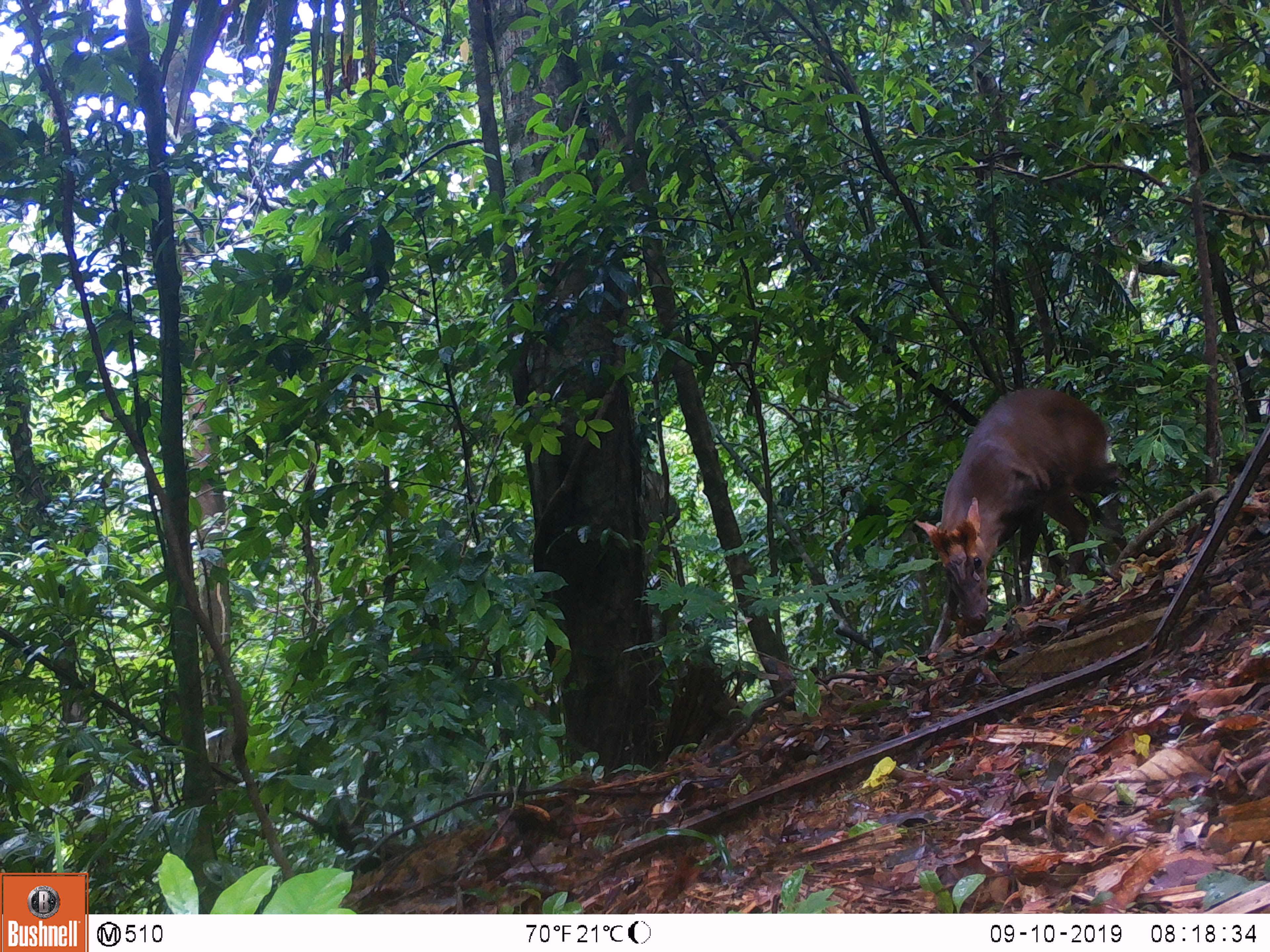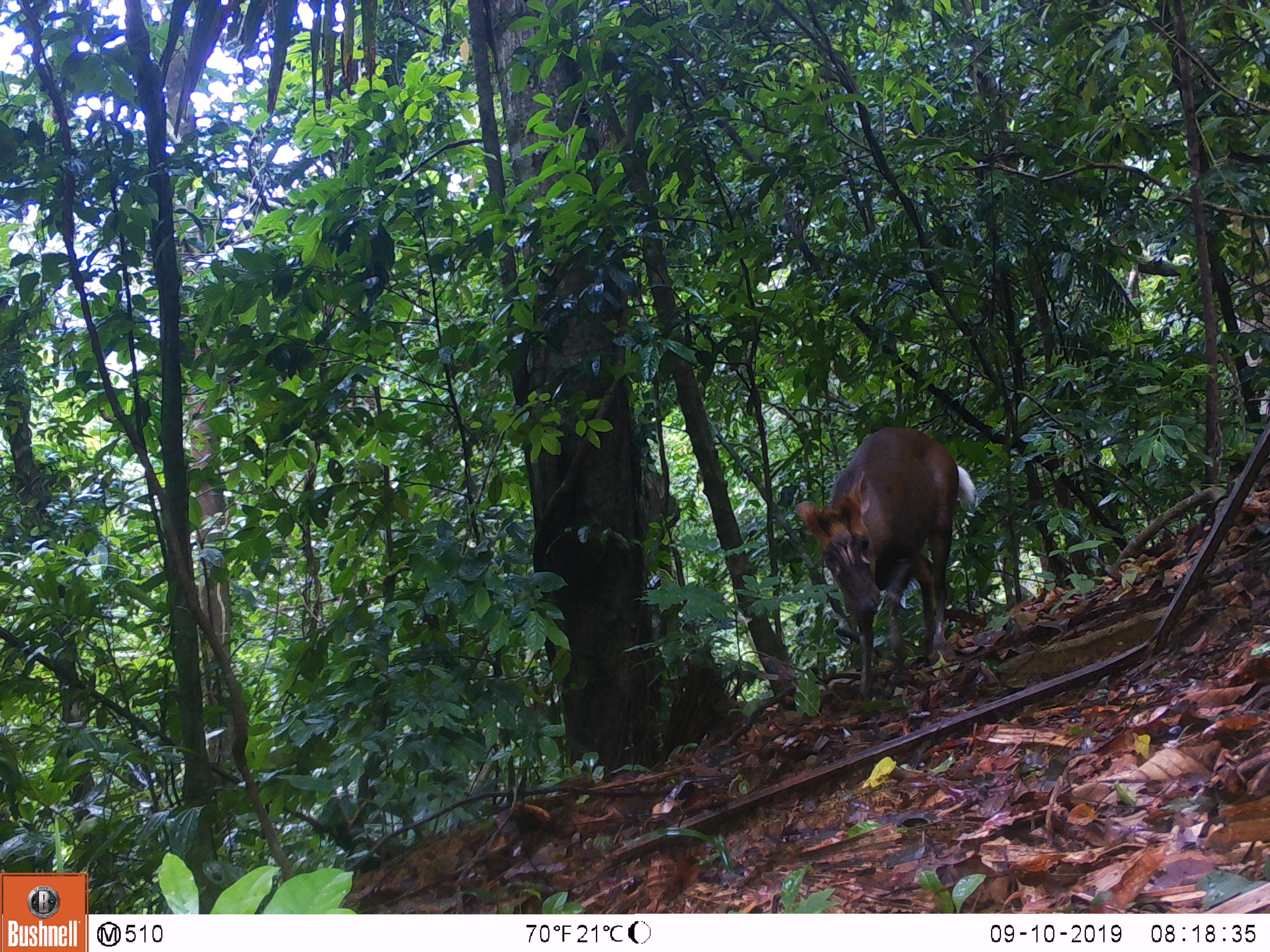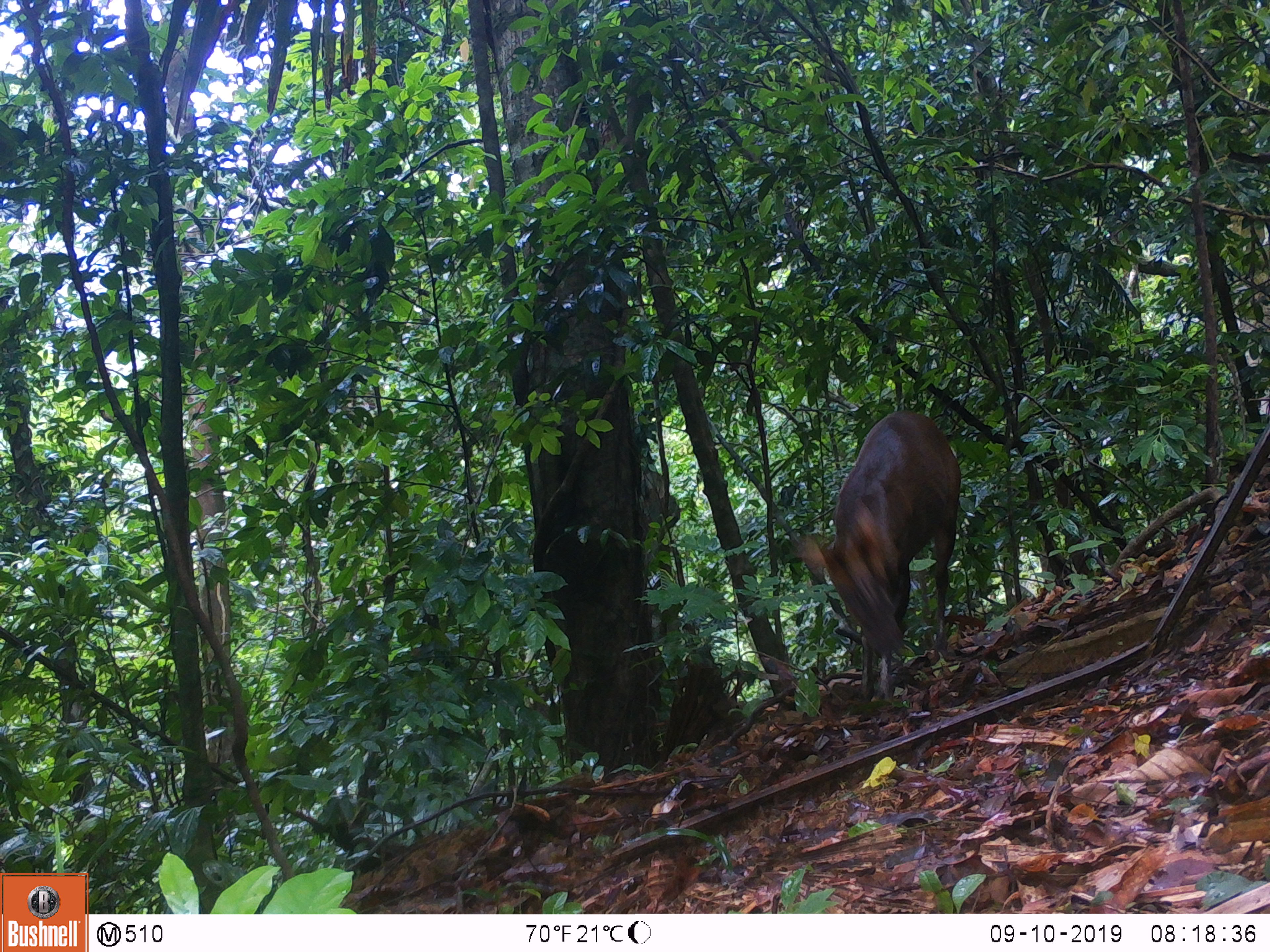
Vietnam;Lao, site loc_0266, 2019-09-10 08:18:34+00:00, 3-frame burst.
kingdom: Animalia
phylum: Chordata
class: Mammalia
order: Artiodactyla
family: Cervidae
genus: Muntiacus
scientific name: Muntiacus rooseveltorum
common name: roosevelt's muntjac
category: roosevelts muntjac group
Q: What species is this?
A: Roosevelts muntjac group (roosevelt's muntjac) (Muntiacus rooseveltorum).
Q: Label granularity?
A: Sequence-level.